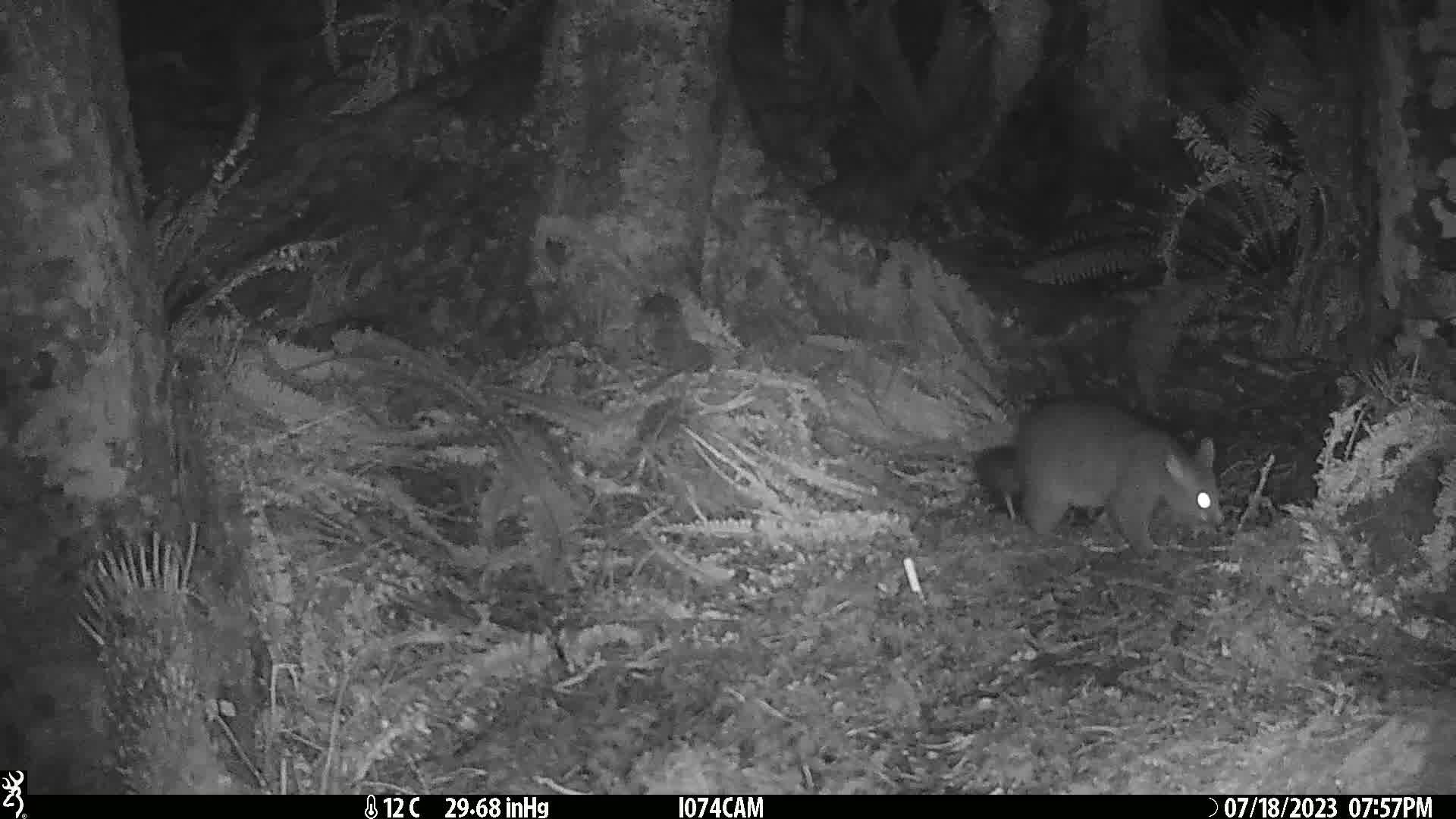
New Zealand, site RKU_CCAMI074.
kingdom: Animalia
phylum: Chordata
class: Mammalia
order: Diprotodontia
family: Phalangeridae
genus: Trichosurus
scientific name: Trichosurus vulpecula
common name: common brushtail possum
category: possum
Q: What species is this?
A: Possum (common brushtail possum) (Trichosurus vulpecula).